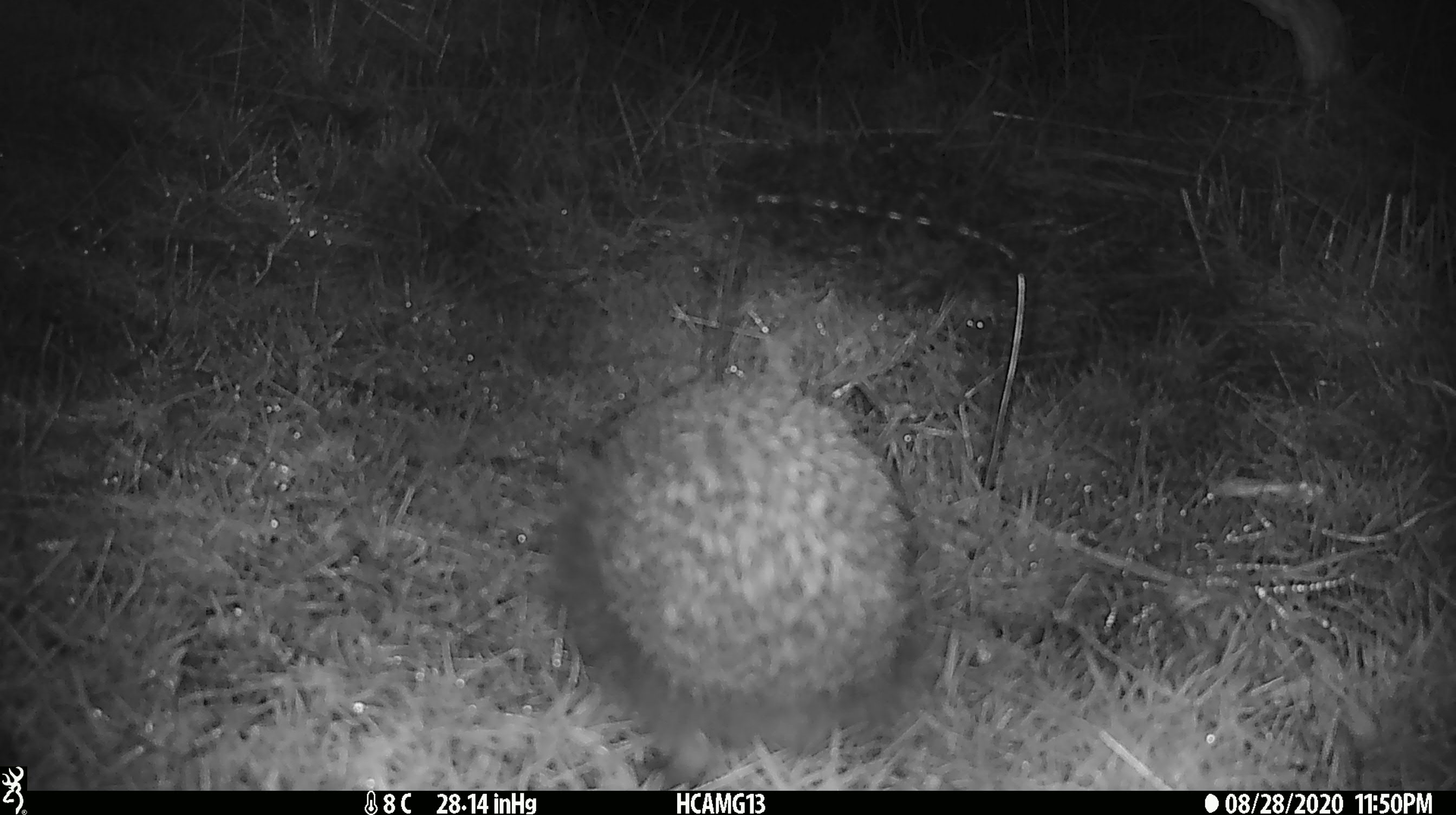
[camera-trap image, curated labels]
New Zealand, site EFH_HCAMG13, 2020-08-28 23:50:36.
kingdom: Animalia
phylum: Chordata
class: Mammalia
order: Eulipotyphla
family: Erinaceidae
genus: Erinaceus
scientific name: Erinaceus europaeus europaeus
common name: european hedgehog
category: hedgehog